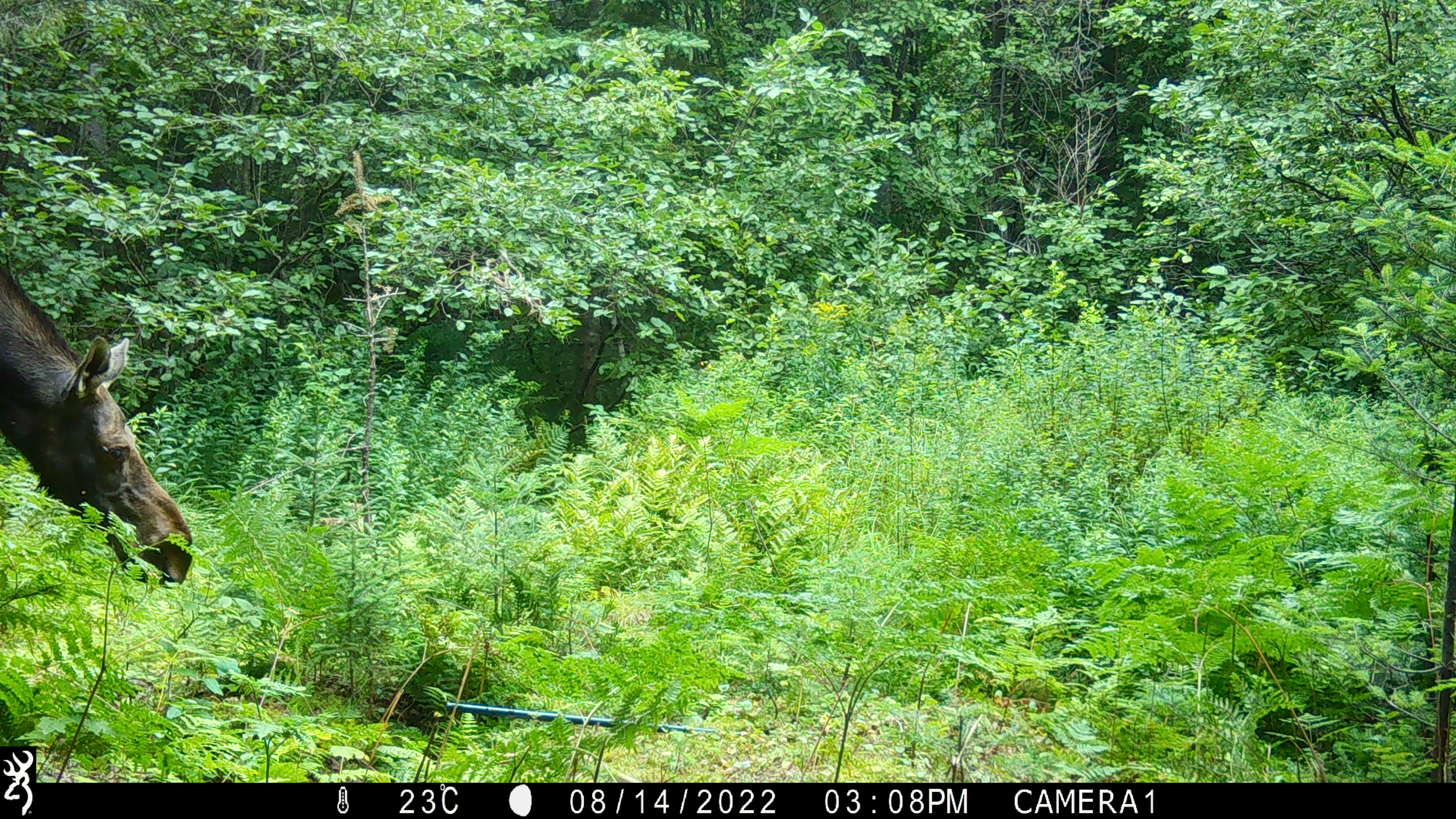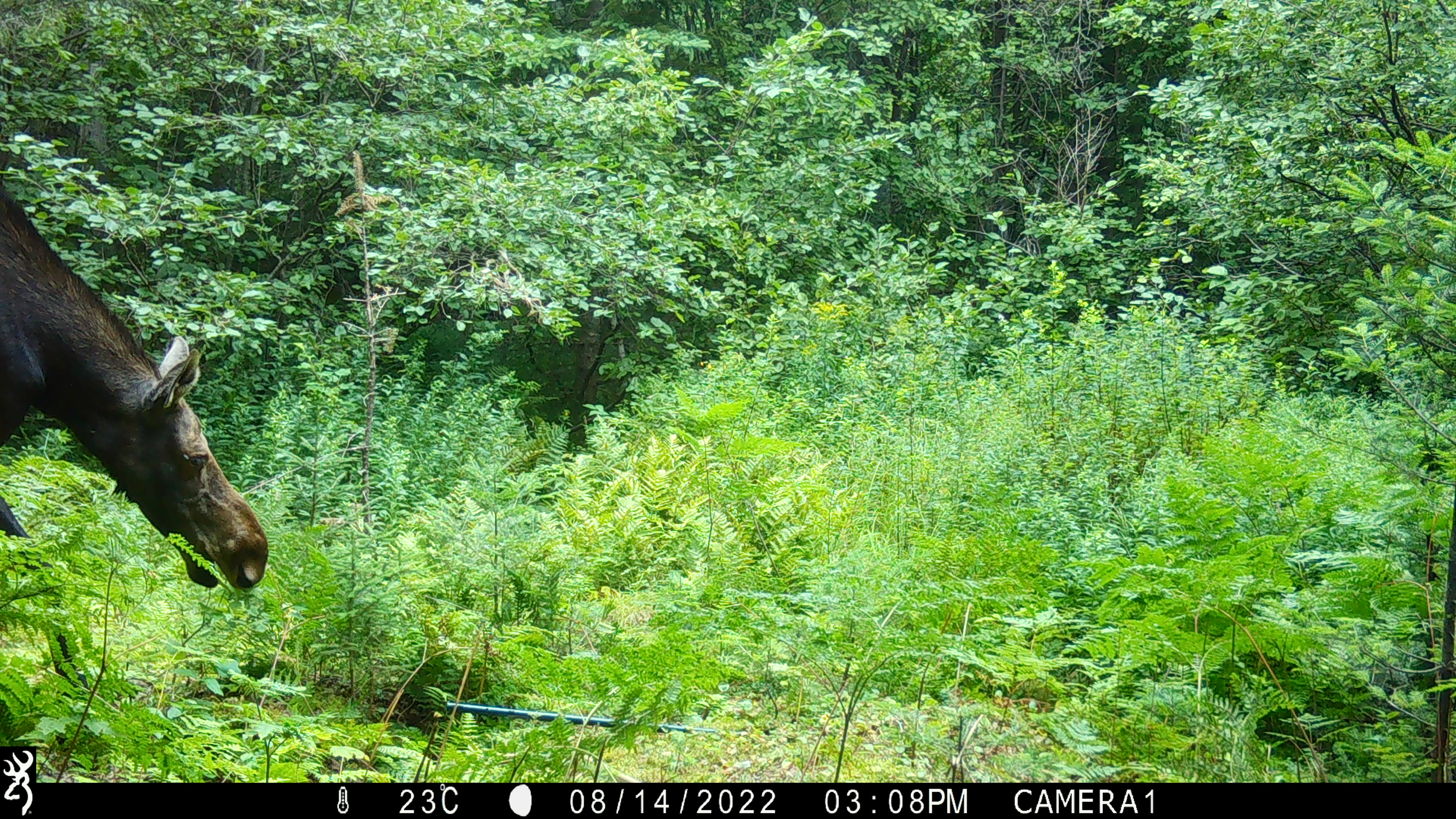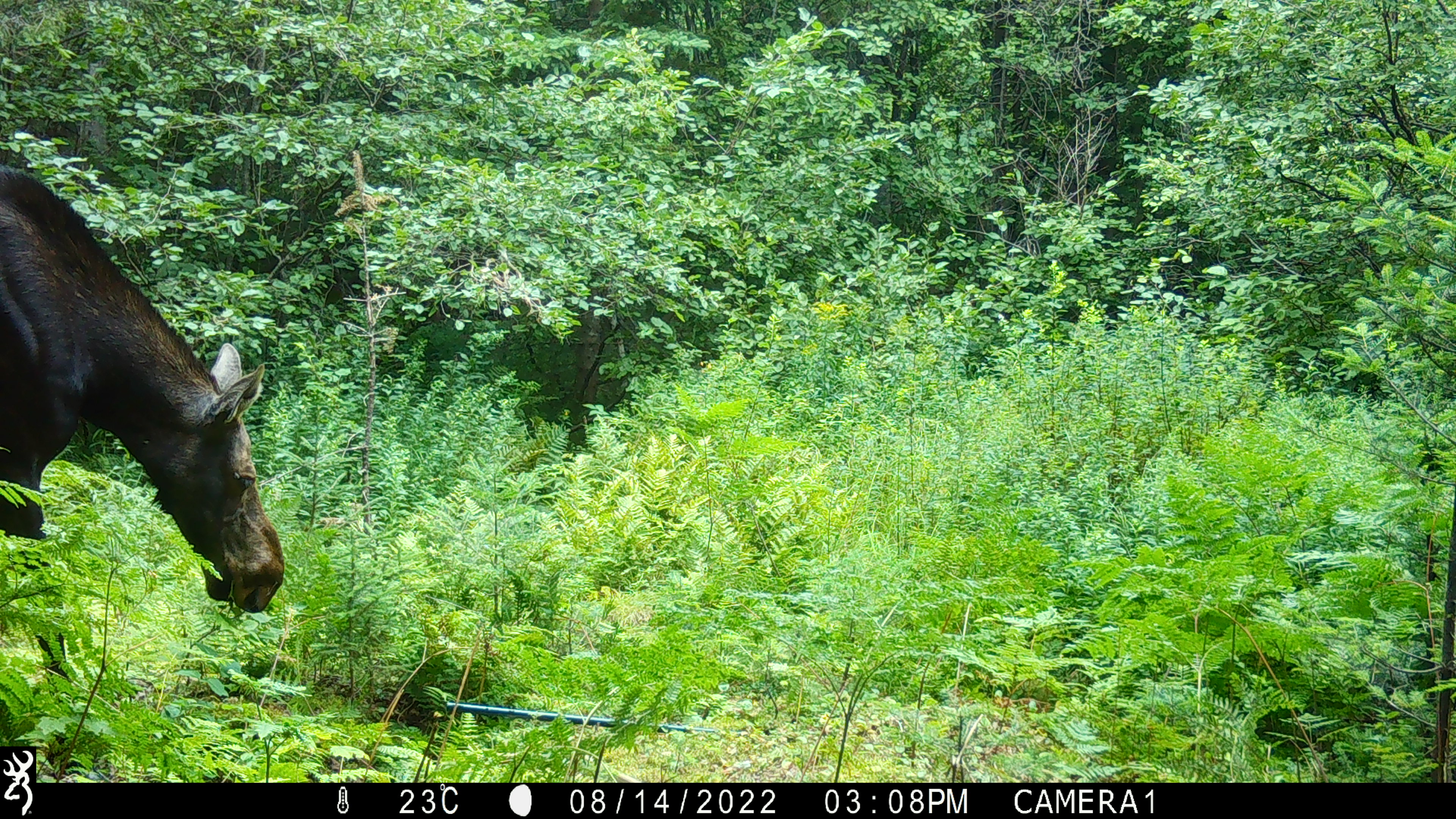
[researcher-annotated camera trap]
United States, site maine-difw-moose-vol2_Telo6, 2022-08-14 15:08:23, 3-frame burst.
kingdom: Animalia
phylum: Chordata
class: Mammalia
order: Artiodactyla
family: Cervidae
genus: Alces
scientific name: Alces alces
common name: moose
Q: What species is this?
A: Moose (Alces alces).